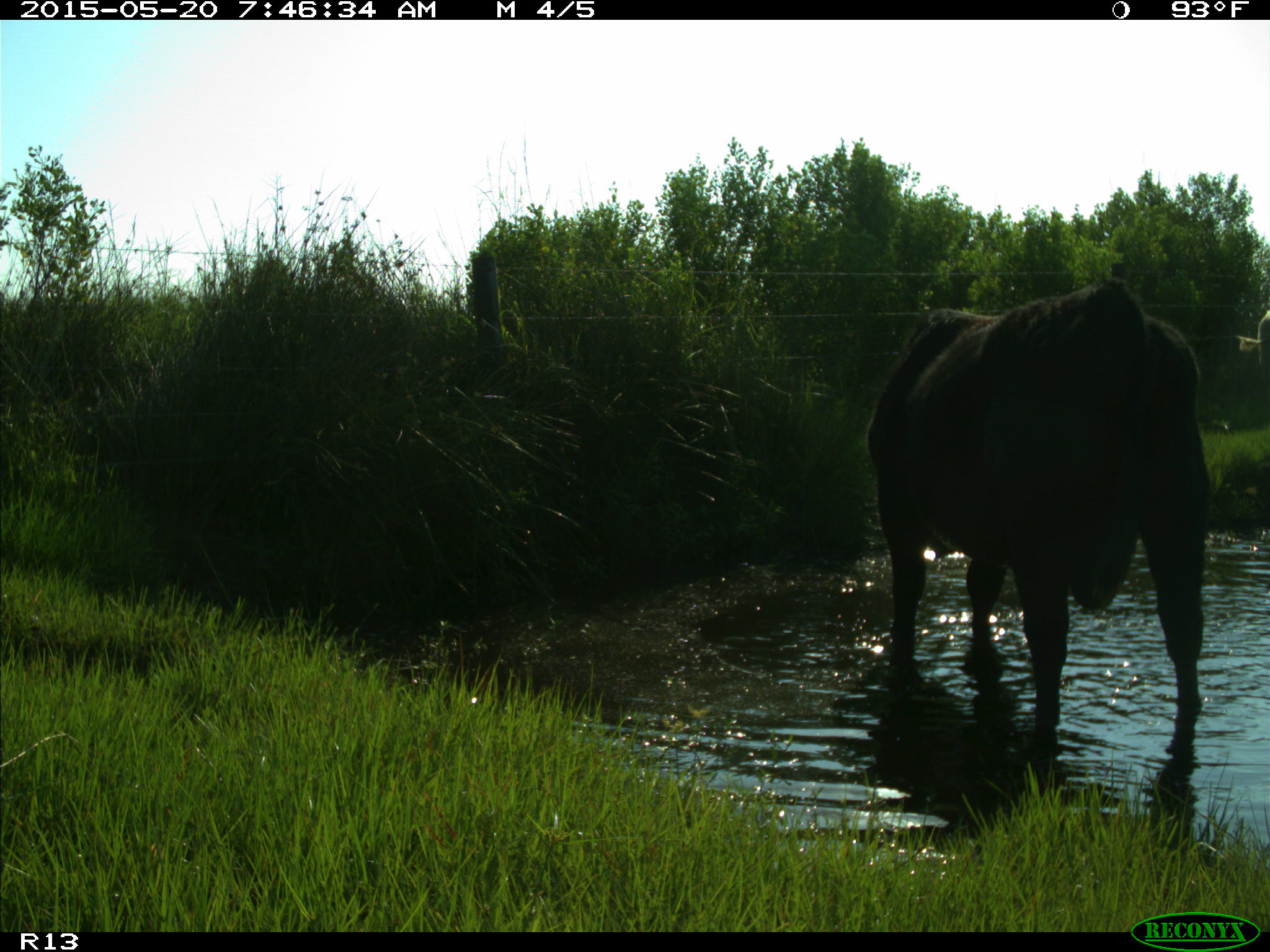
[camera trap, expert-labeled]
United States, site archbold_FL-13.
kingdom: Animalia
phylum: Chordata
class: Mammalia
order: Artiodactyla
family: Bovidae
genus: Bos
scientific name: Bos taurus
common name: domestic cow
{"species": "Bos taurus (domestic cow)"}